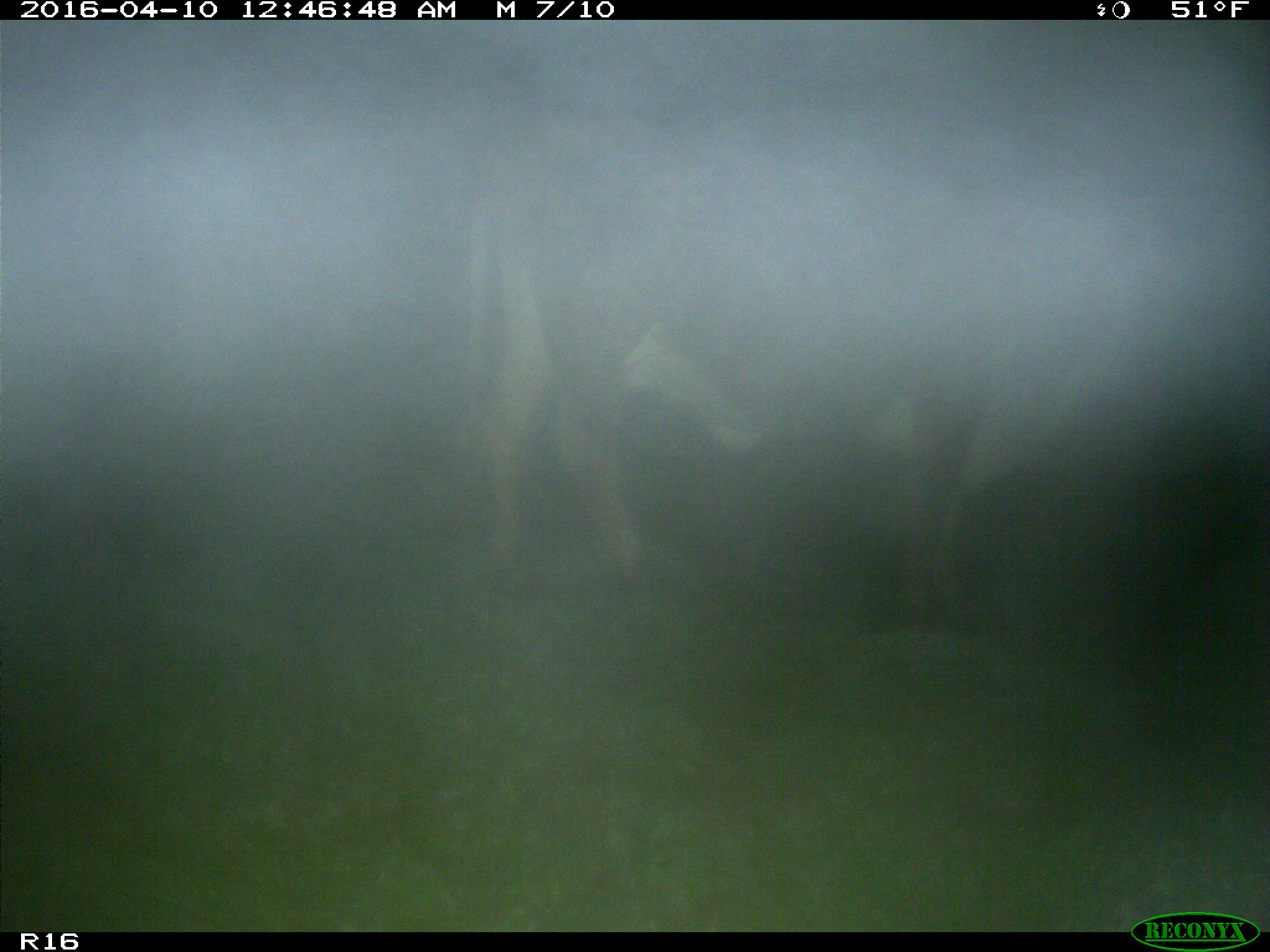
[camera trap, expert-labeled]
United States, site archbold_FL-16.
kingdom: Animalia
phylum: Chordata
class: Mammalia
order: Artiodactyla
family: Bovidae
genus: Bos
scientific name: Bos taurus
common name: domestic cow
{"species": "Bos taurus (domestic cow)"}